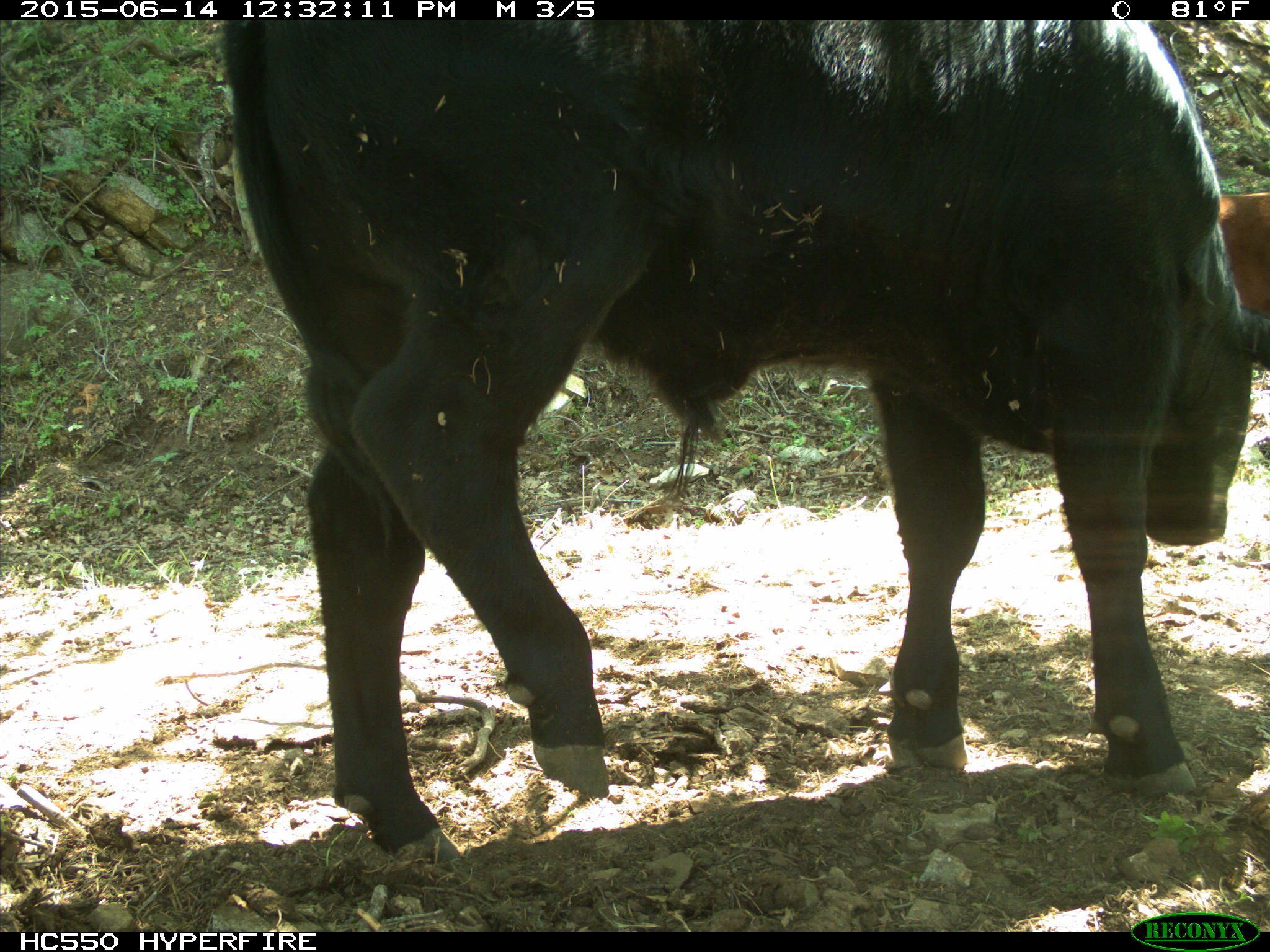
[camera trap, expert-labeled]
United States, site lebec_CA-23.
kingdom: Animalia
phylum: Chordata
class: Mammalia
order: Artiodactyla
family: Bovidae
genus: Bos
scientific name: Bos taurus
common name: domestic cow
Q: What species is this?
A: Bos taurus (domestic cow).